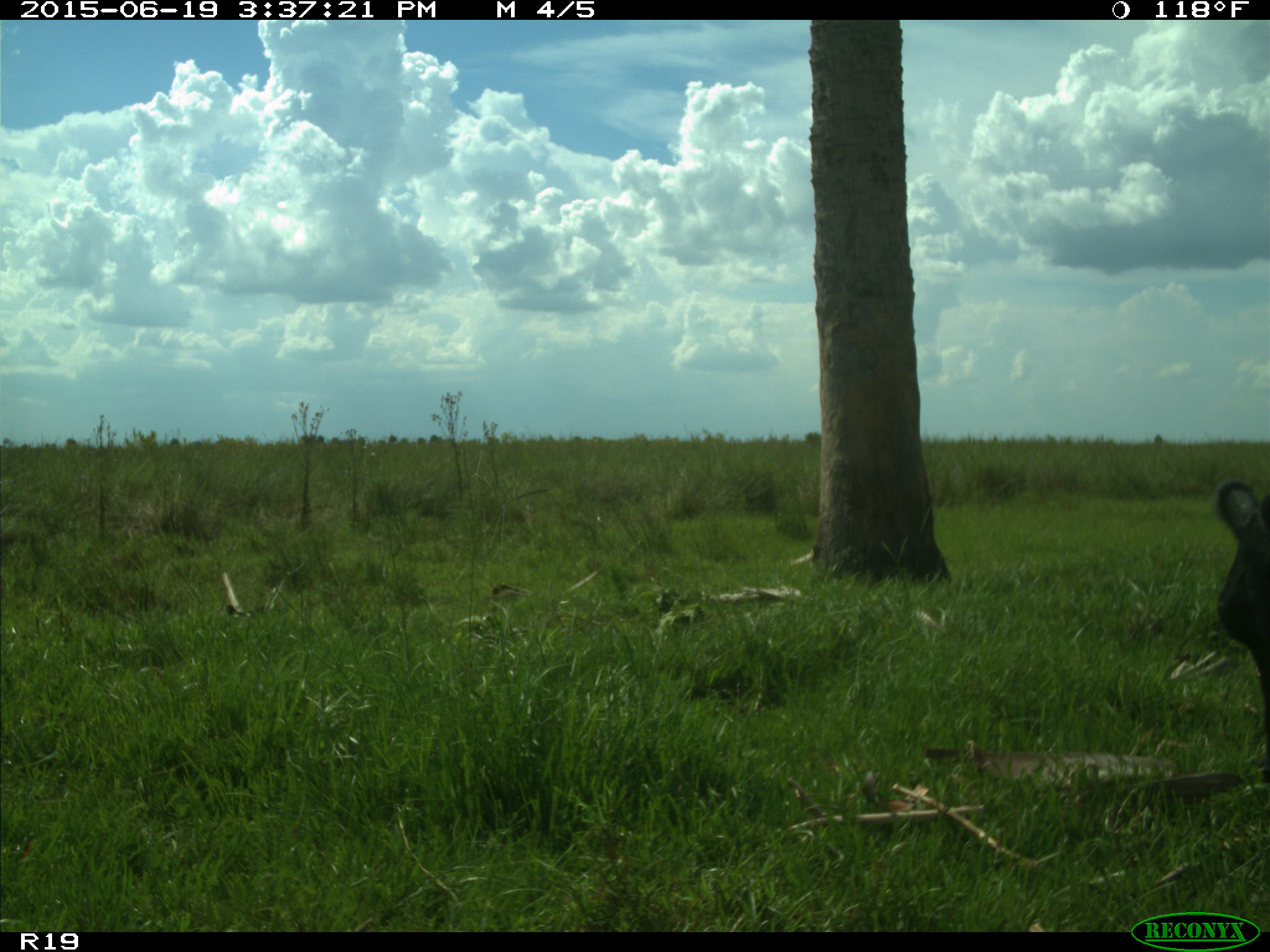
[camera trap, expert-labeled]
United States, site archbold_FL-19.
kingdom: Animalia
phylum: Chordata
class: Mammalia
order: Artiodactyla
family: Bovidae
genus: Bos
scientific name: Bos taurus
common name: domestic cow